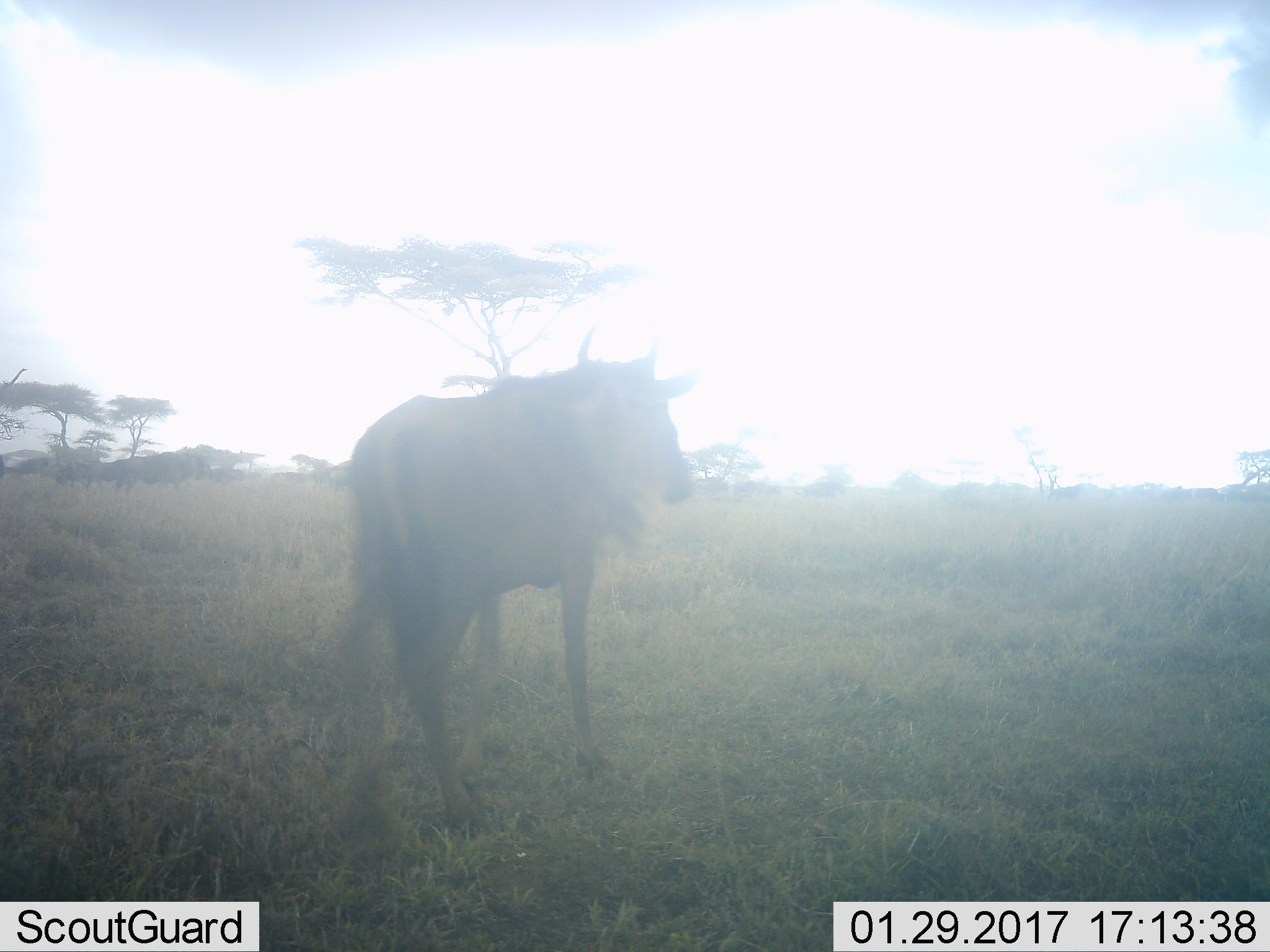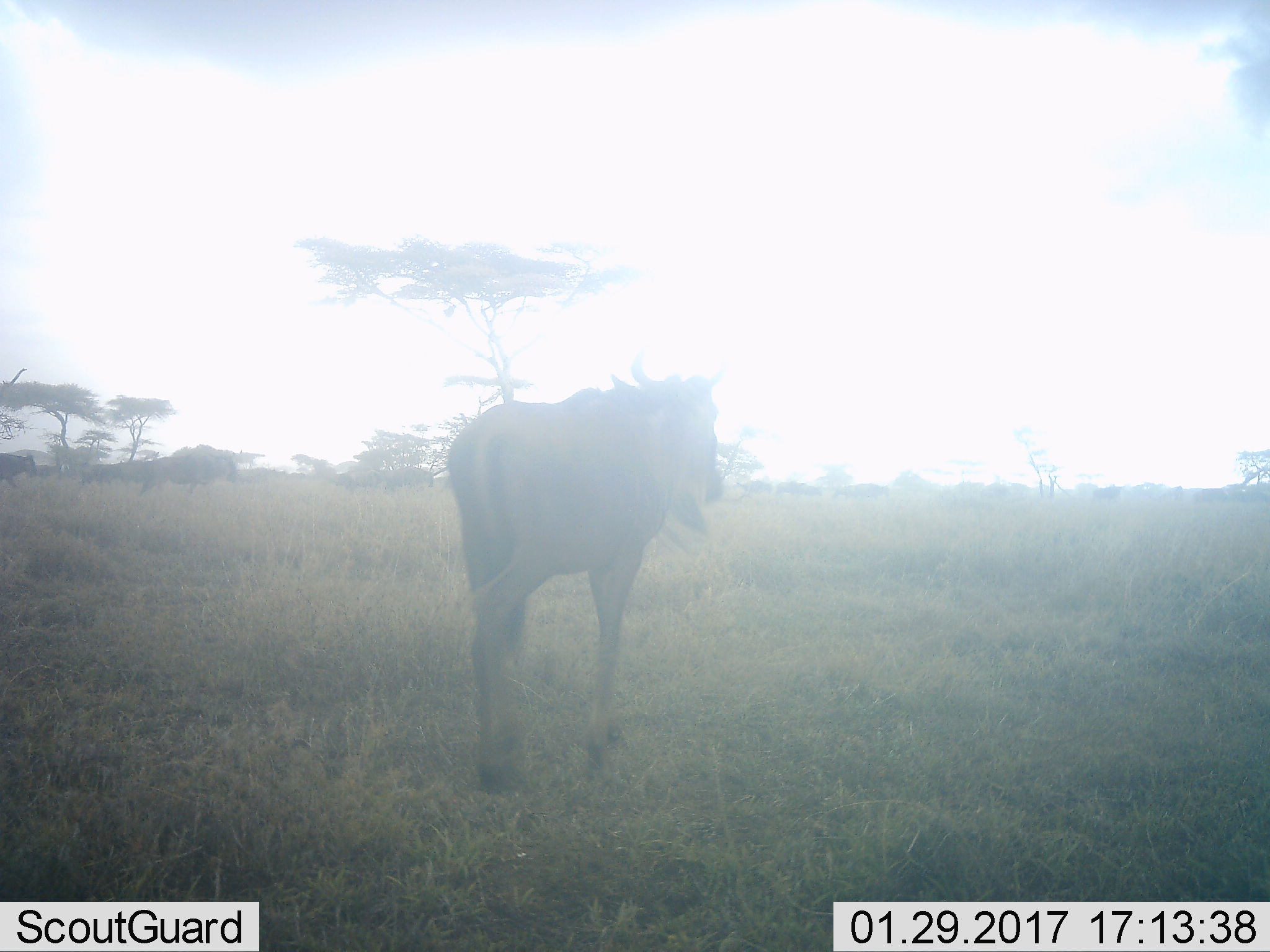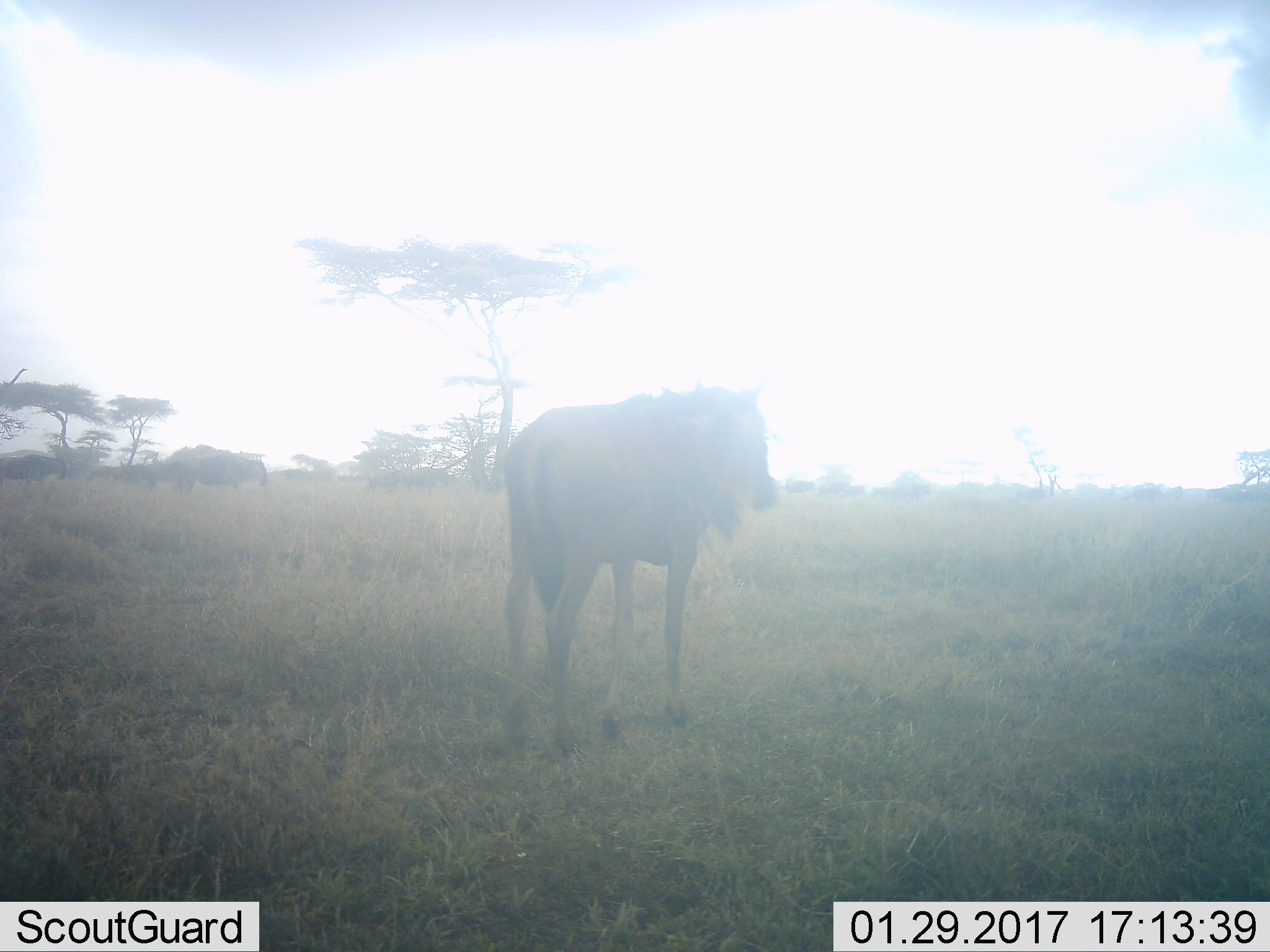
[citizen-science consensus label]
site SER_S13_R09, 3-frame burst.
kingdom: Animalia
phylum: Chordata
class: Mammalia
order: Artiodactyla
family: Bovidae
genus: Connochaetes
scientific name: Connochaetes taurinus taurinus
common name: blue wildebeest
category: wildebeestblue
Wildebeestblue (blue wildebeest) (Connochaetes taurinus taurinus), count 4. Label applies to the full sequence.